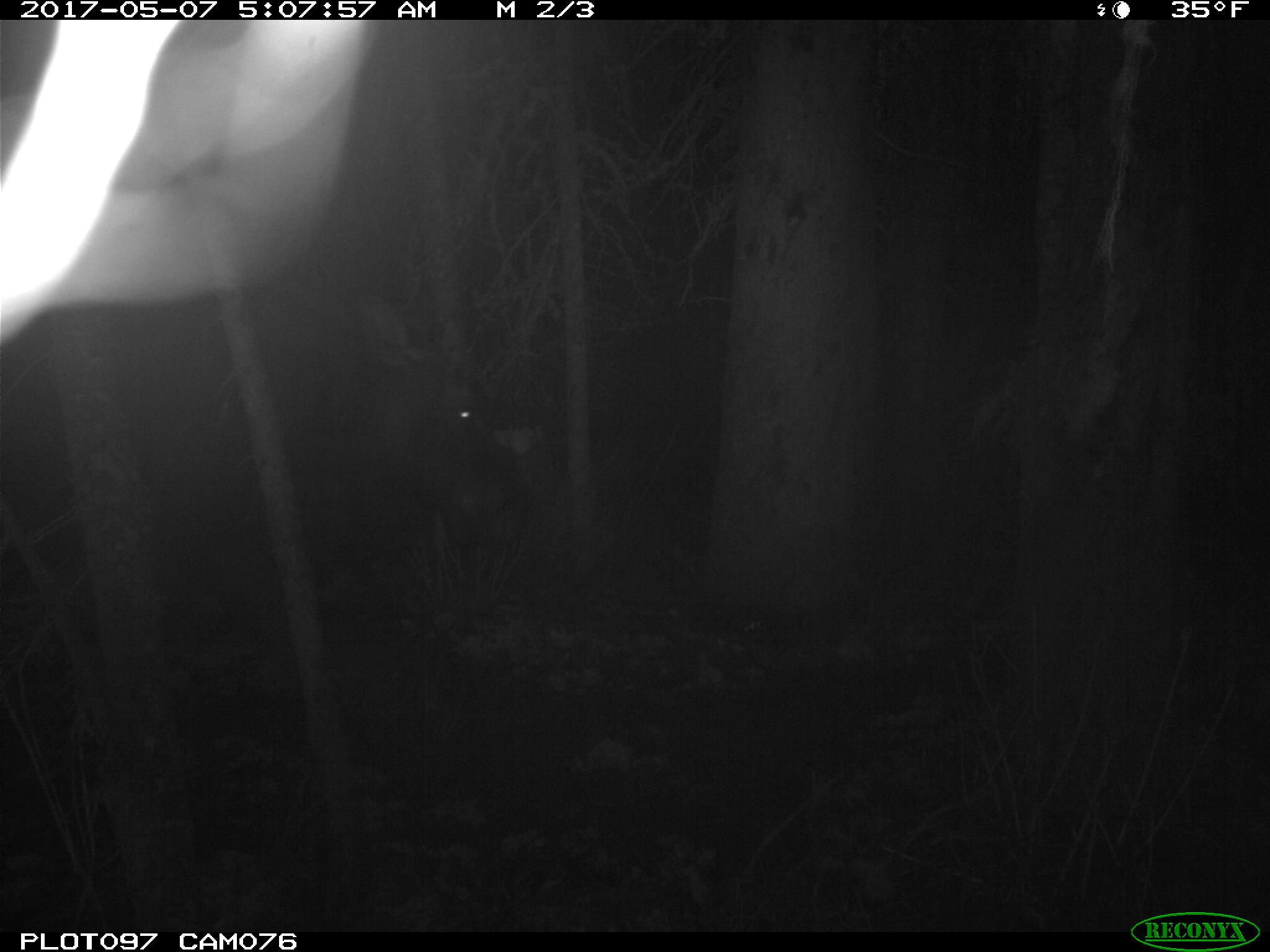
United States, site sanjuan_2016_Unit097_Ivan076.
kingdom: Animalia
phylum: Chordata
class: Mammalia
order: Artiodactyla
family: Cervidae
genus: Alces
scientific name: Alces alces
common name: moose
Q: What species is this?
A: Alces alces (moose).